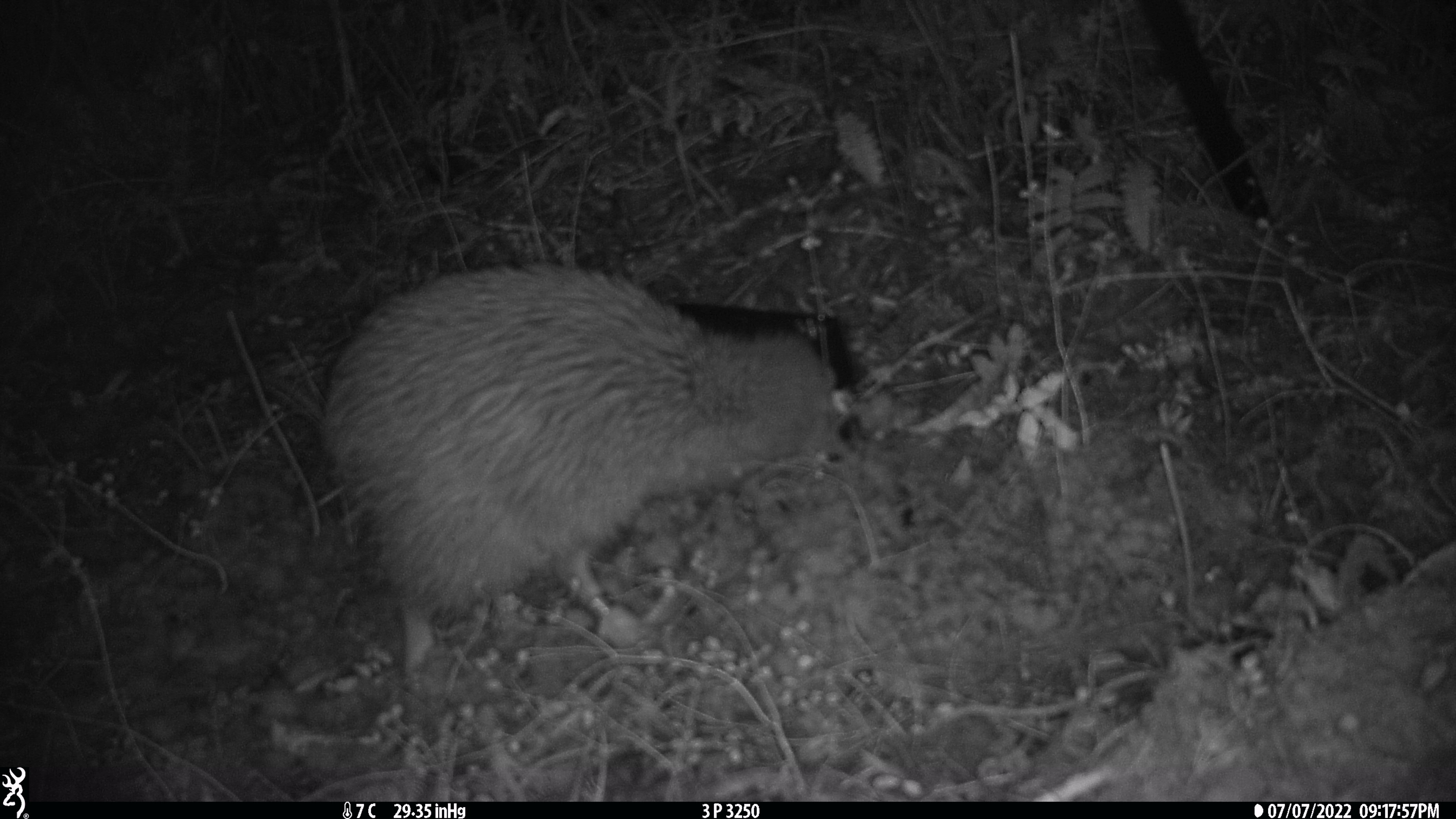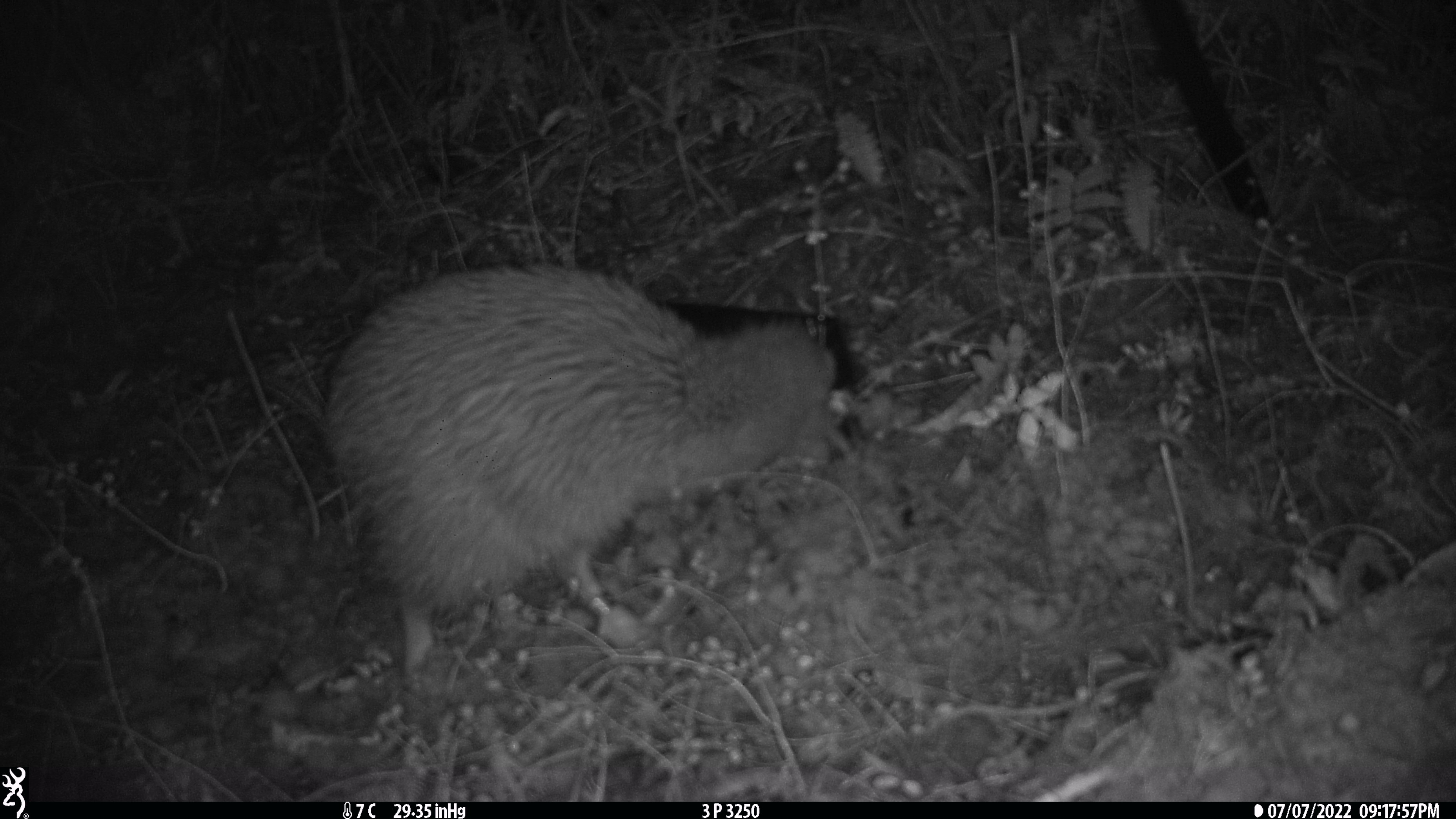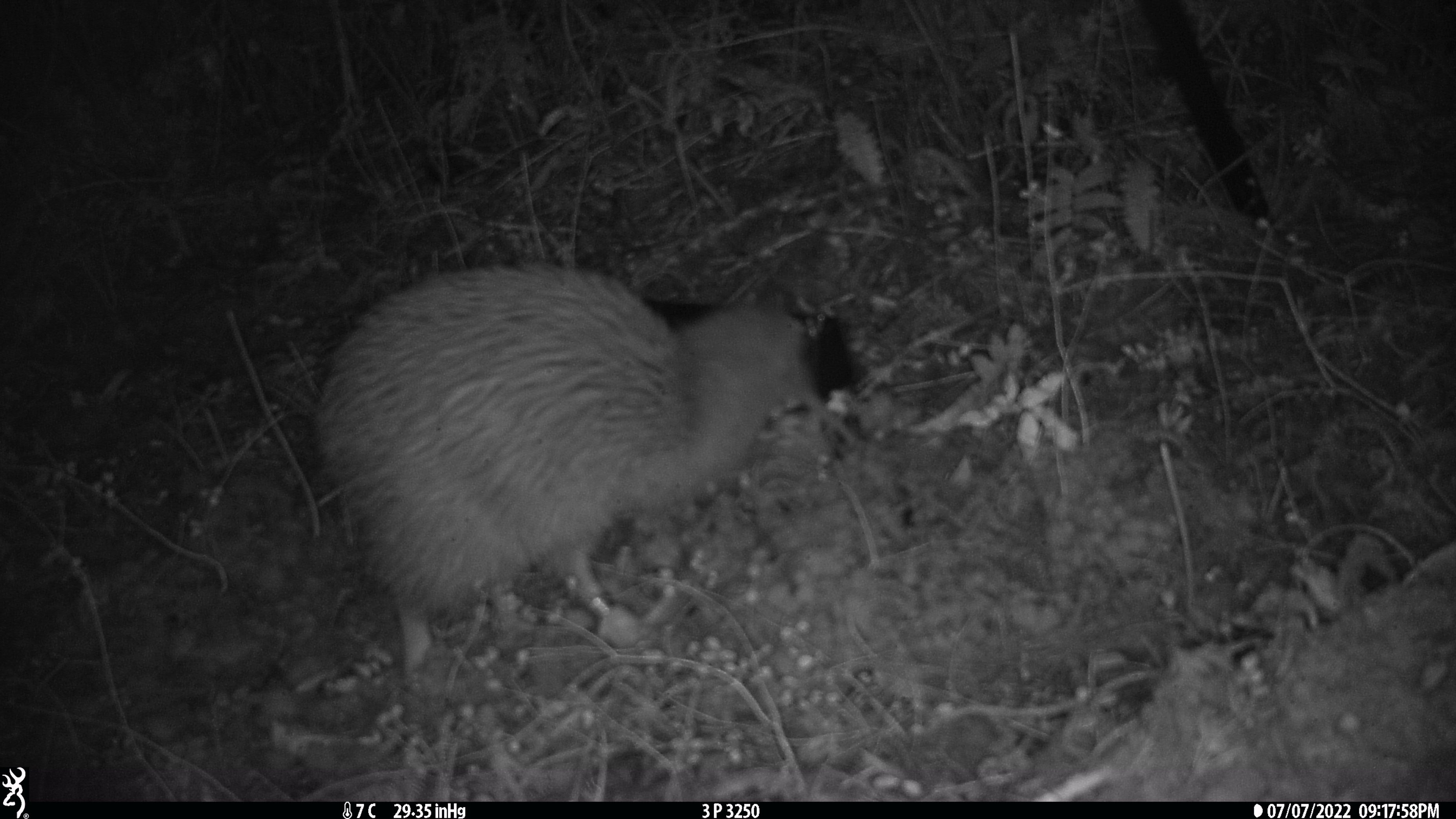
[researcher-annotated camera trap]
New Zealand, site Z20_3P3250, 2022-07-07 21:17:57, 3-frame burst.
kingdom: Animalia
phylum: Chordata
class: Aves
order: Apterygiformes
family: Apterygidae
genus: Apteryx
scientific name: Apteryx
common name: kiwi